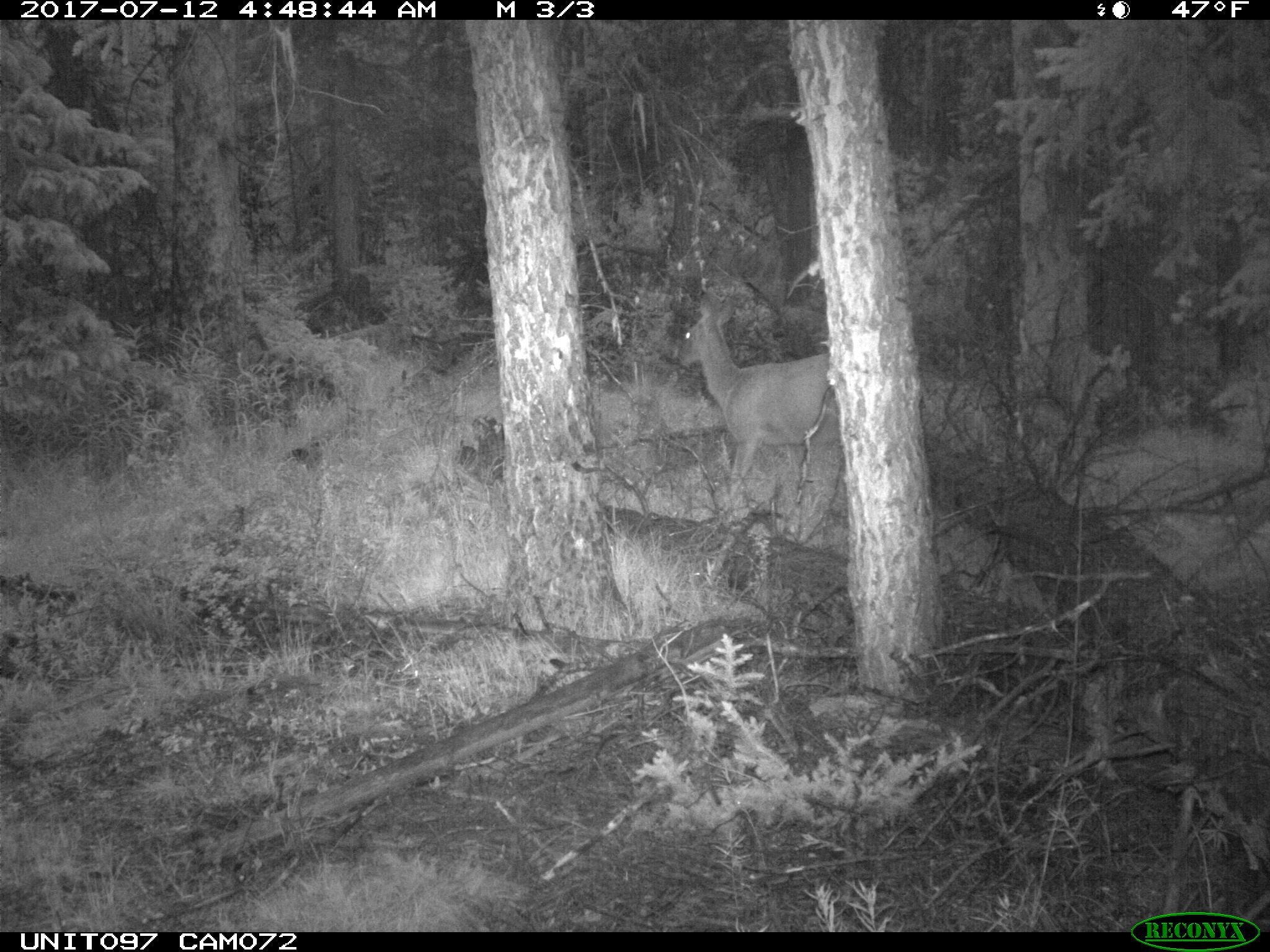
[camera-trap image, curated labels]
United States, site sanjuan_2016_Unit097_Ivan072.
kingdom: Animalia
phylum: Chordata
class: Mammalia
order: Artiodactyla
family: Cervidae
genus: Odocoileus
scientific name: Odocoileus hemionus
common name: mule deer